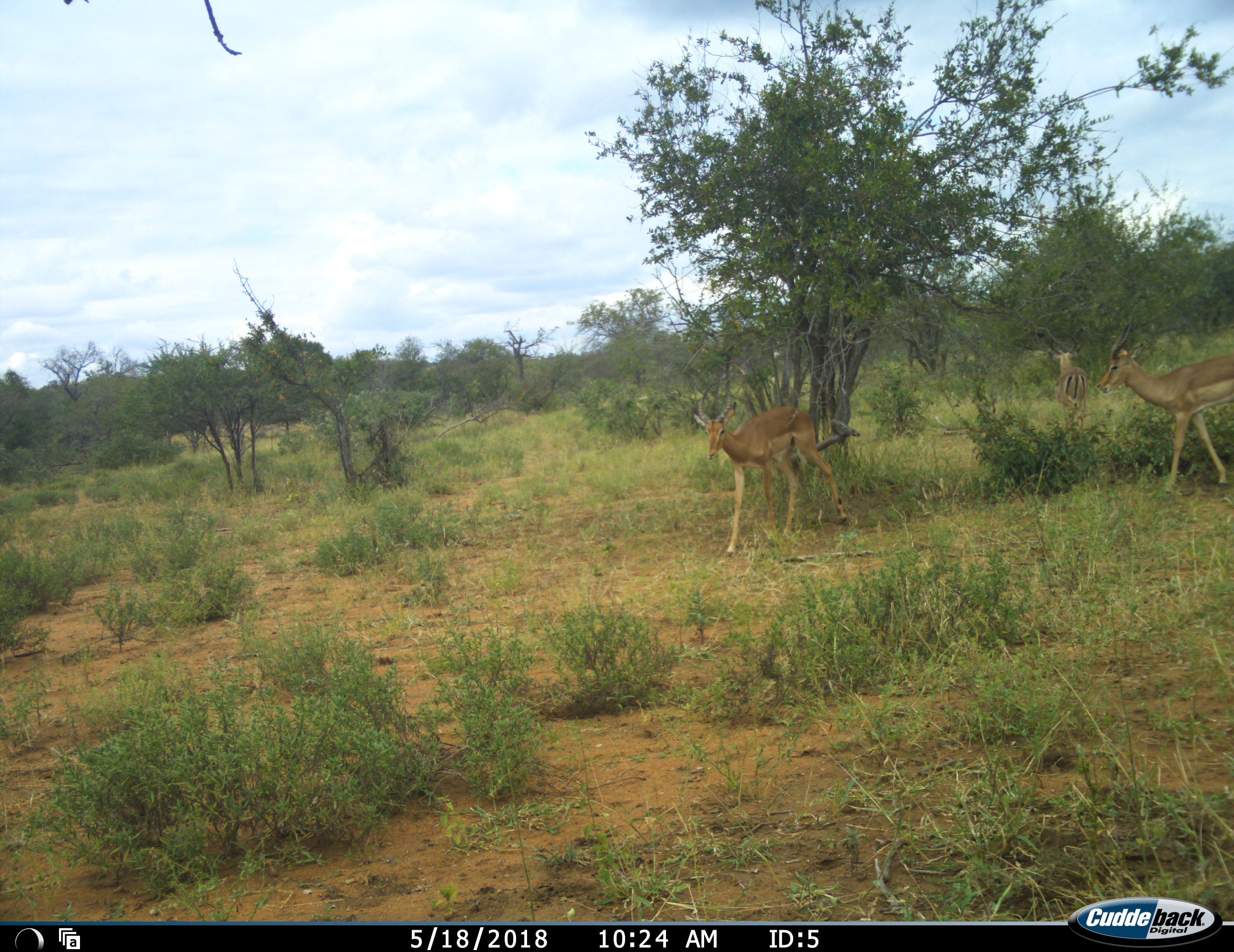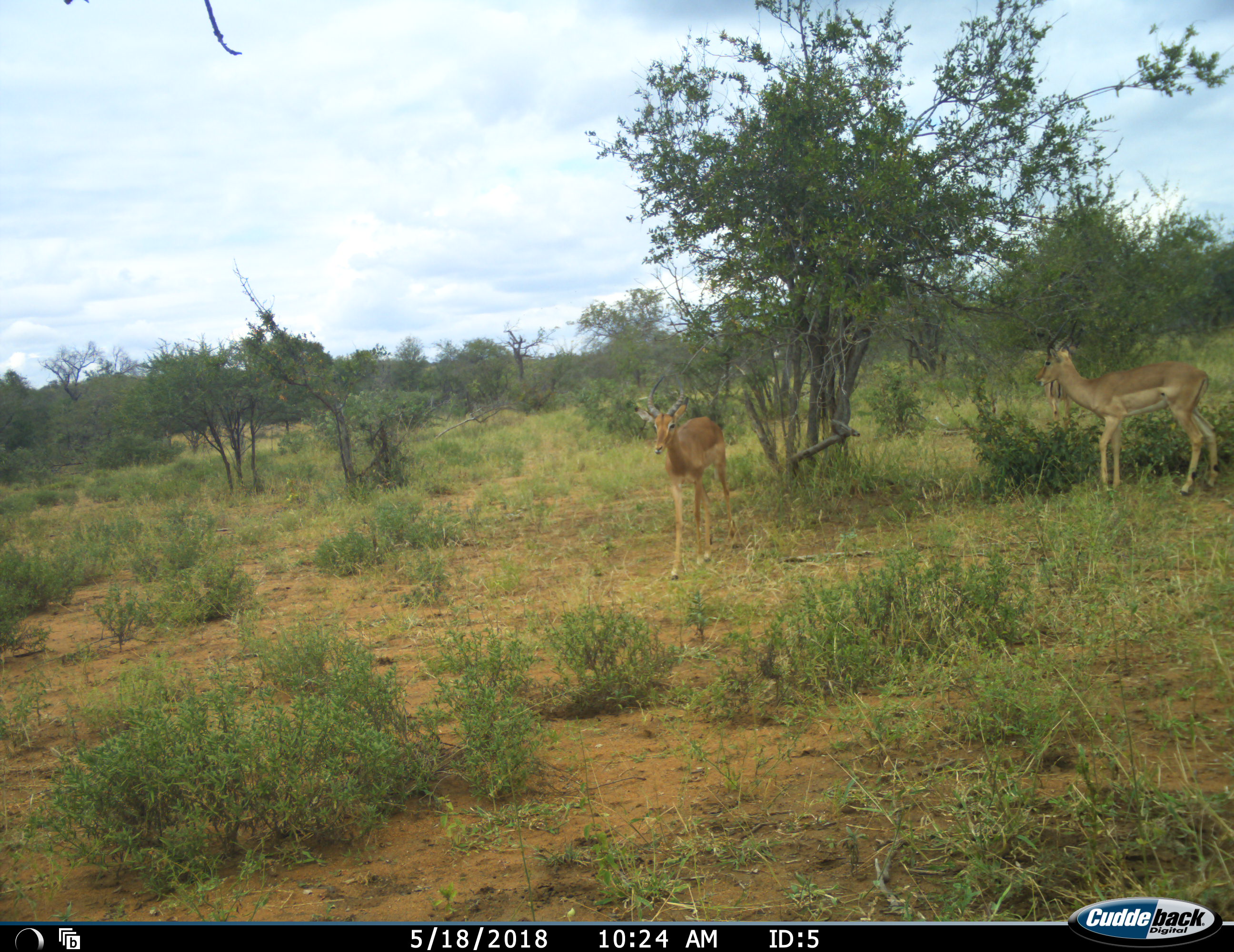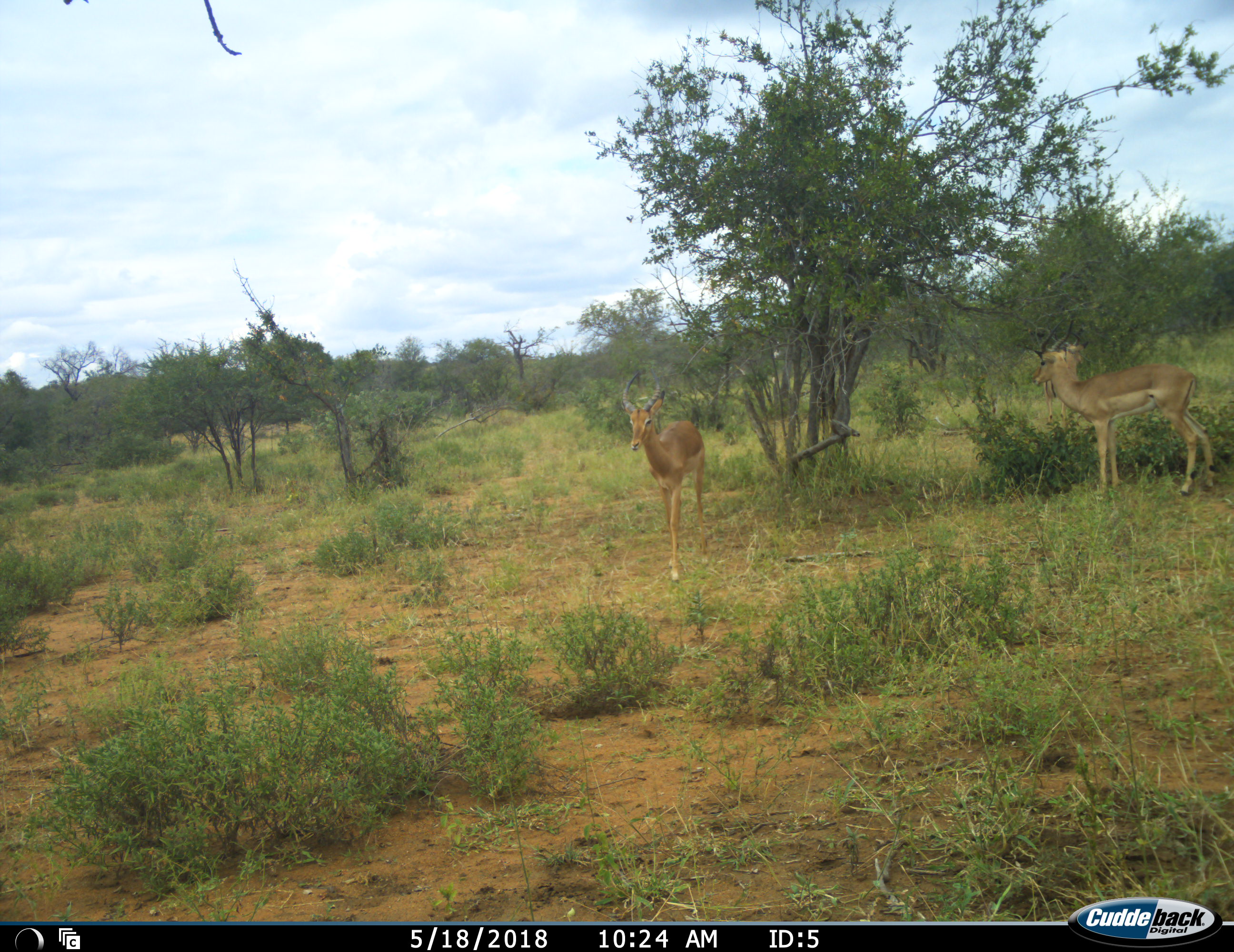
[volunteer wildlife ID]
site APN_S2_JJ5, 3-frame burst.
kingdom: Animalia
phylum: Chordata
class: Mammalia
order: Artiodactyla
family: Bovidae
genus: Aepyceros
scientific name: Aepyceros melampus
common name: impala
Impala (Aepyceros melampus), count 3. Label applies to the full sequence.